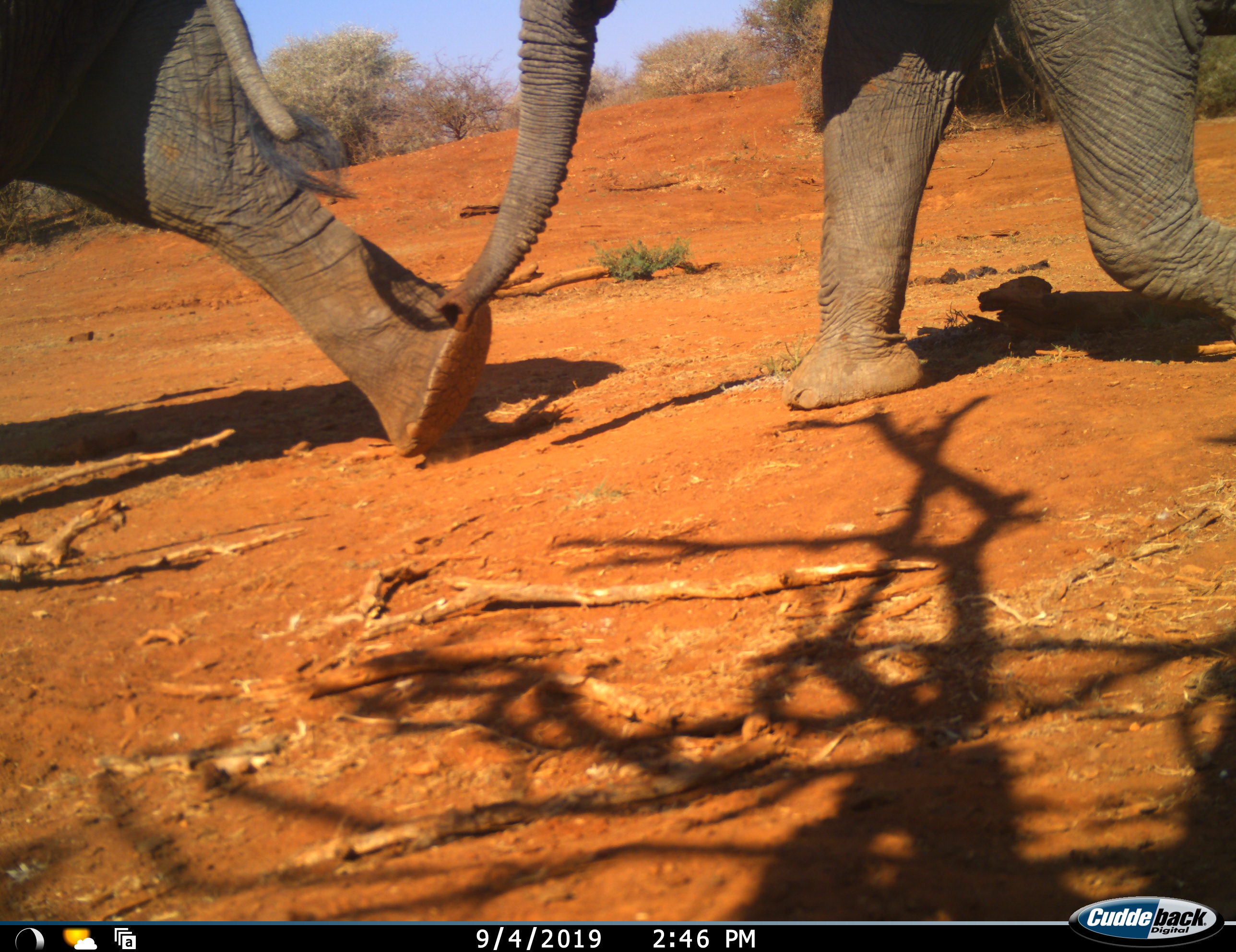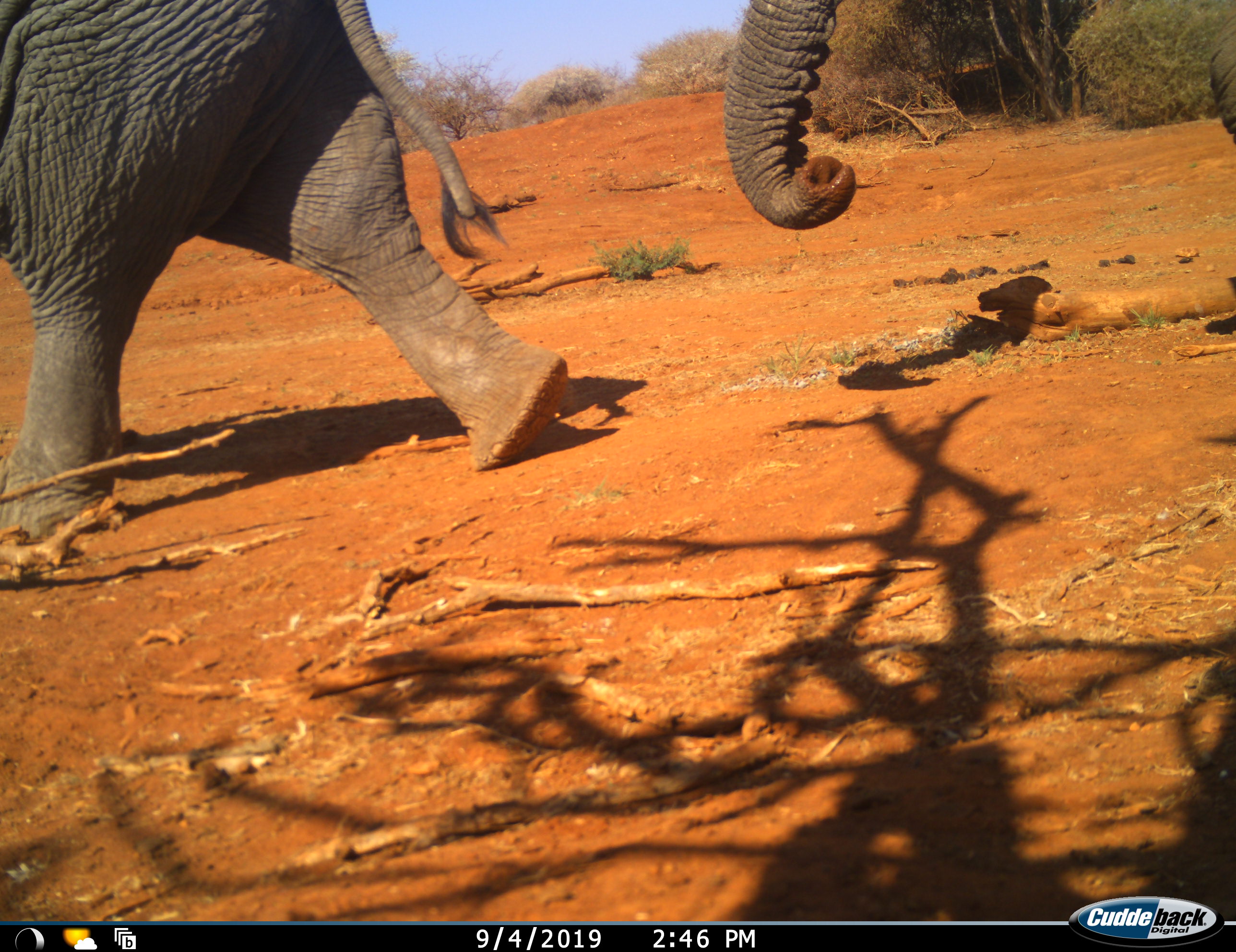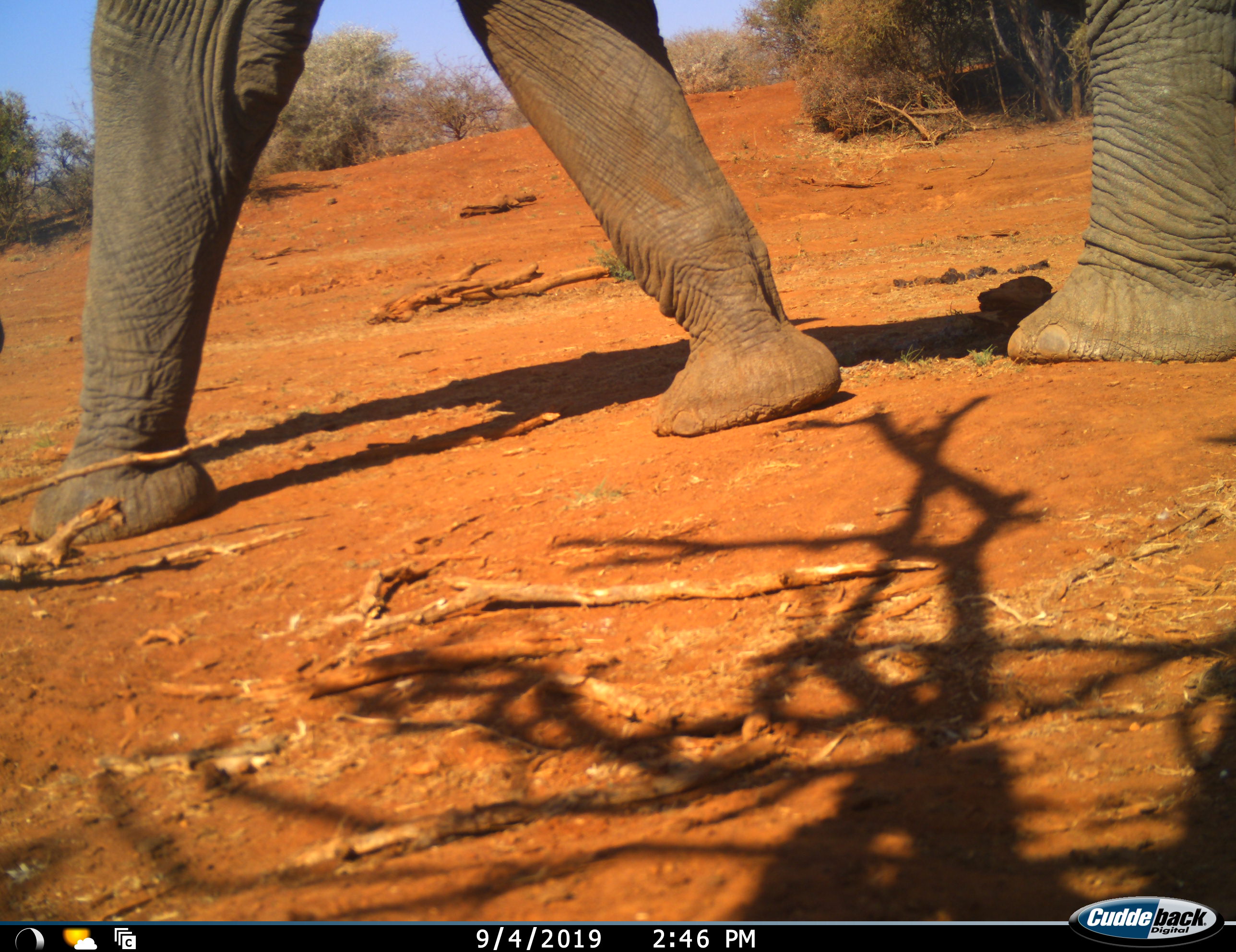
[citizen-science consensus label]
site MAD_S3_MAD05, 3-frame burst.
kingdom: Animalia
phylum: Chordata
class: Mammalia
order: Proboscidea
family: Elephantidae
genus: Loxodonta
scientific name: Loxodonta africana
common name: african bush elephant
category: elephant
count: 2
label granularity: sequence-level